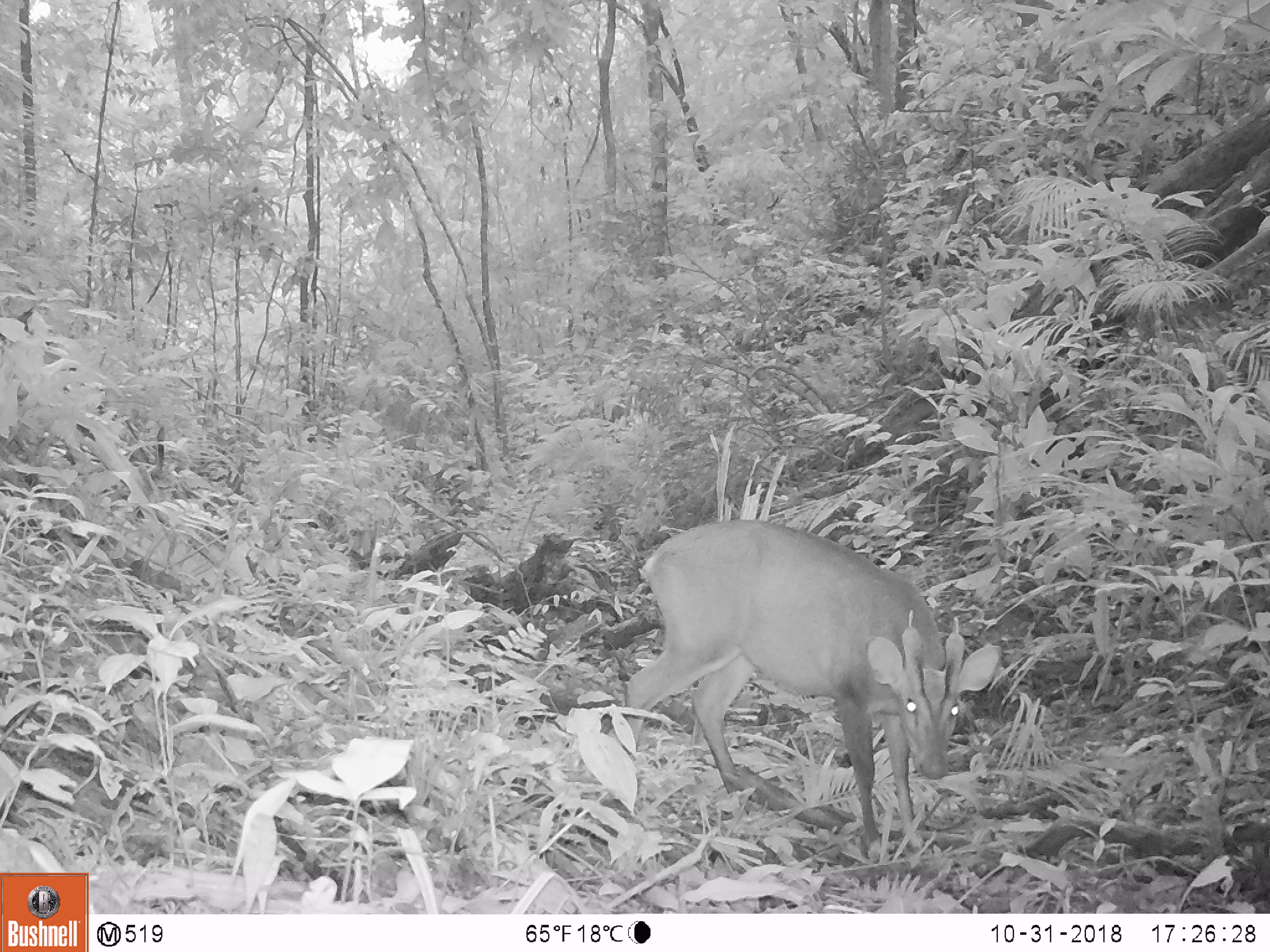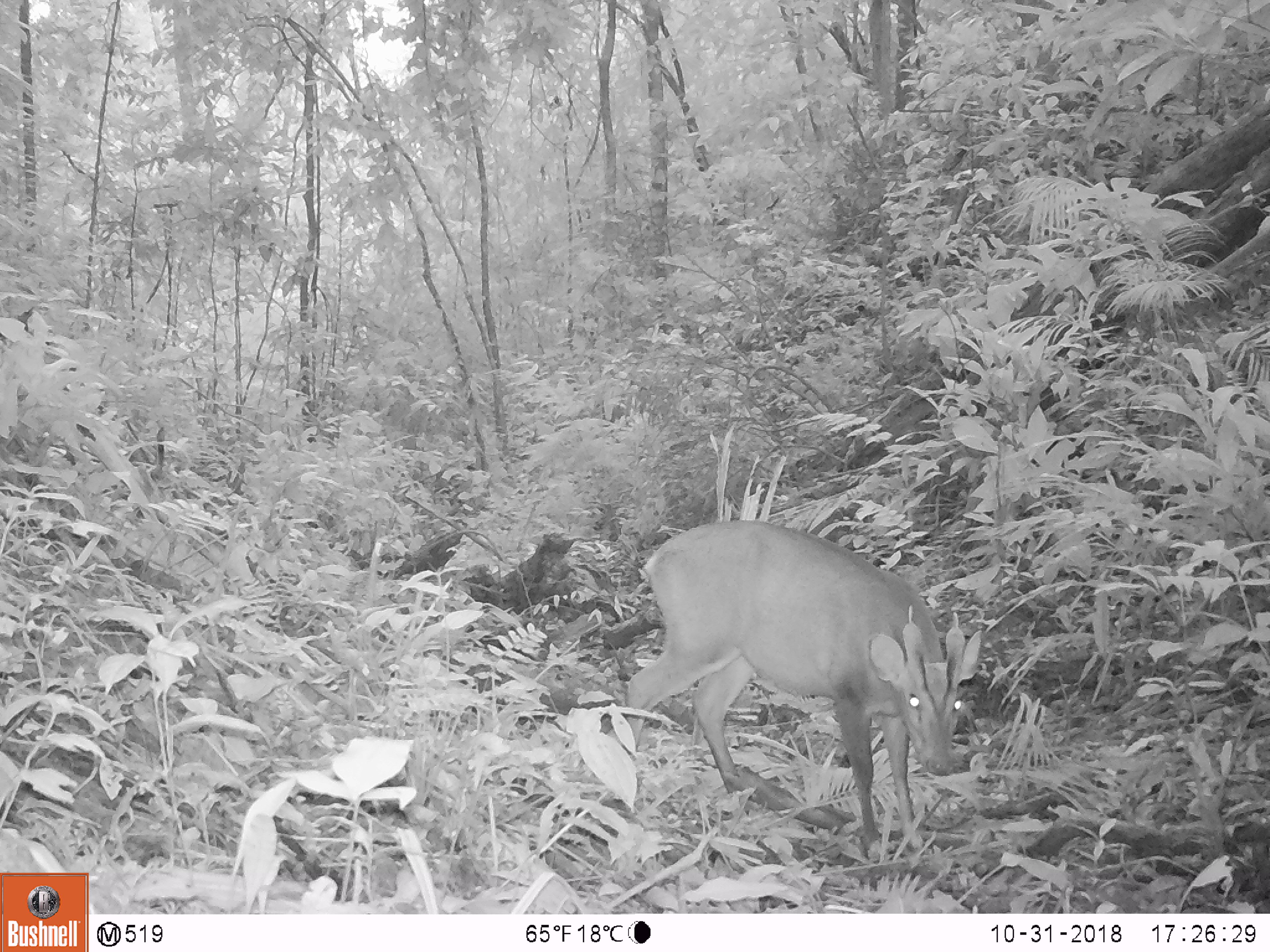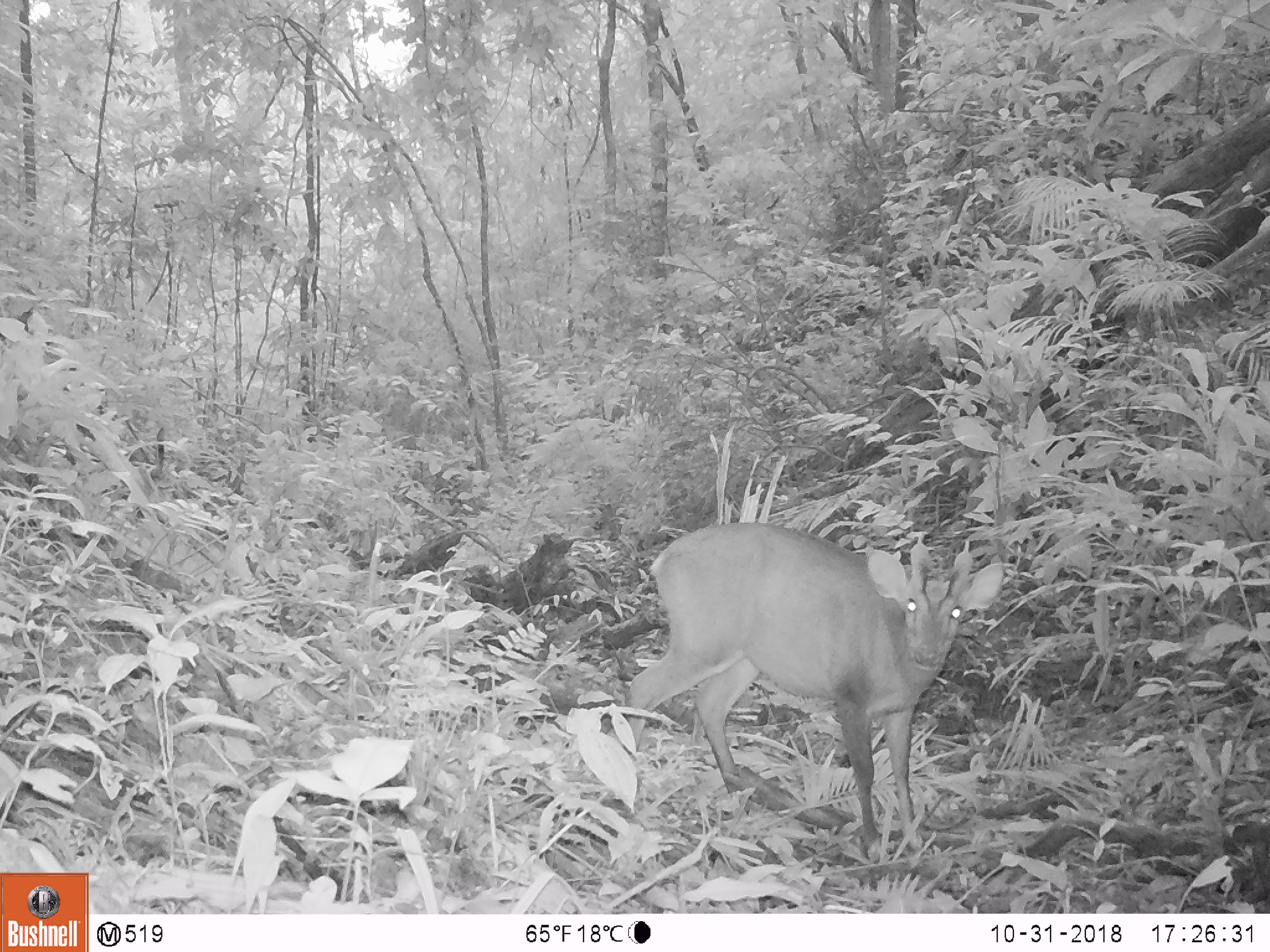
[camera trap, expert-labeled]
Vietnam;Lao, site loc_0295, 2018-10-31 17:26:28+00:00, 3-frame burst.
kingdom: Animalia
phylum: Chordata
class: Mammalia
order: Artiodactyla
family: Cervidae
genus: Muntiacus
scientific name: Muntiacus vuquangensis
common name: large-antlered muntjac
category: large antlered muntjac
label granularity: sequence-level